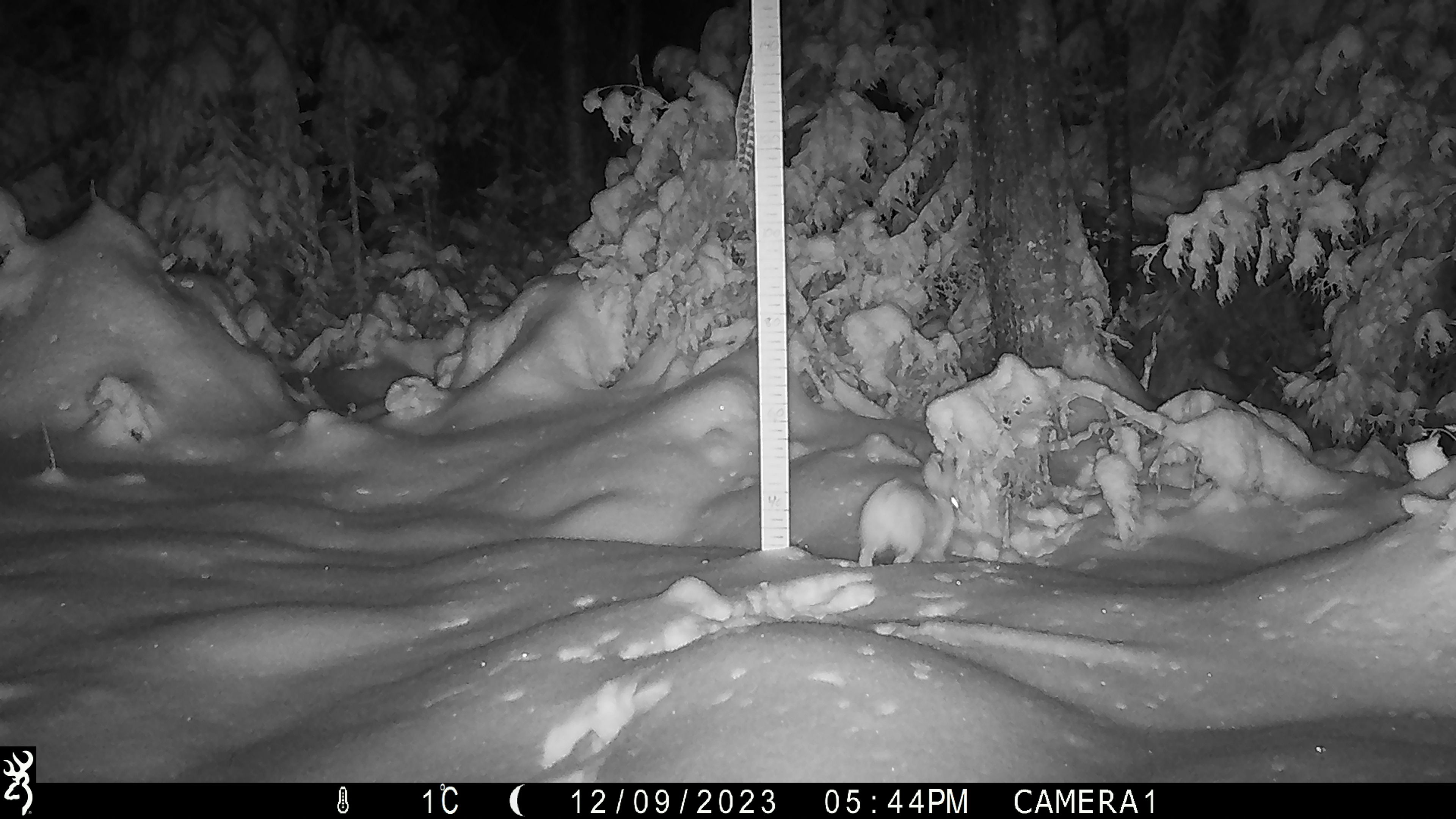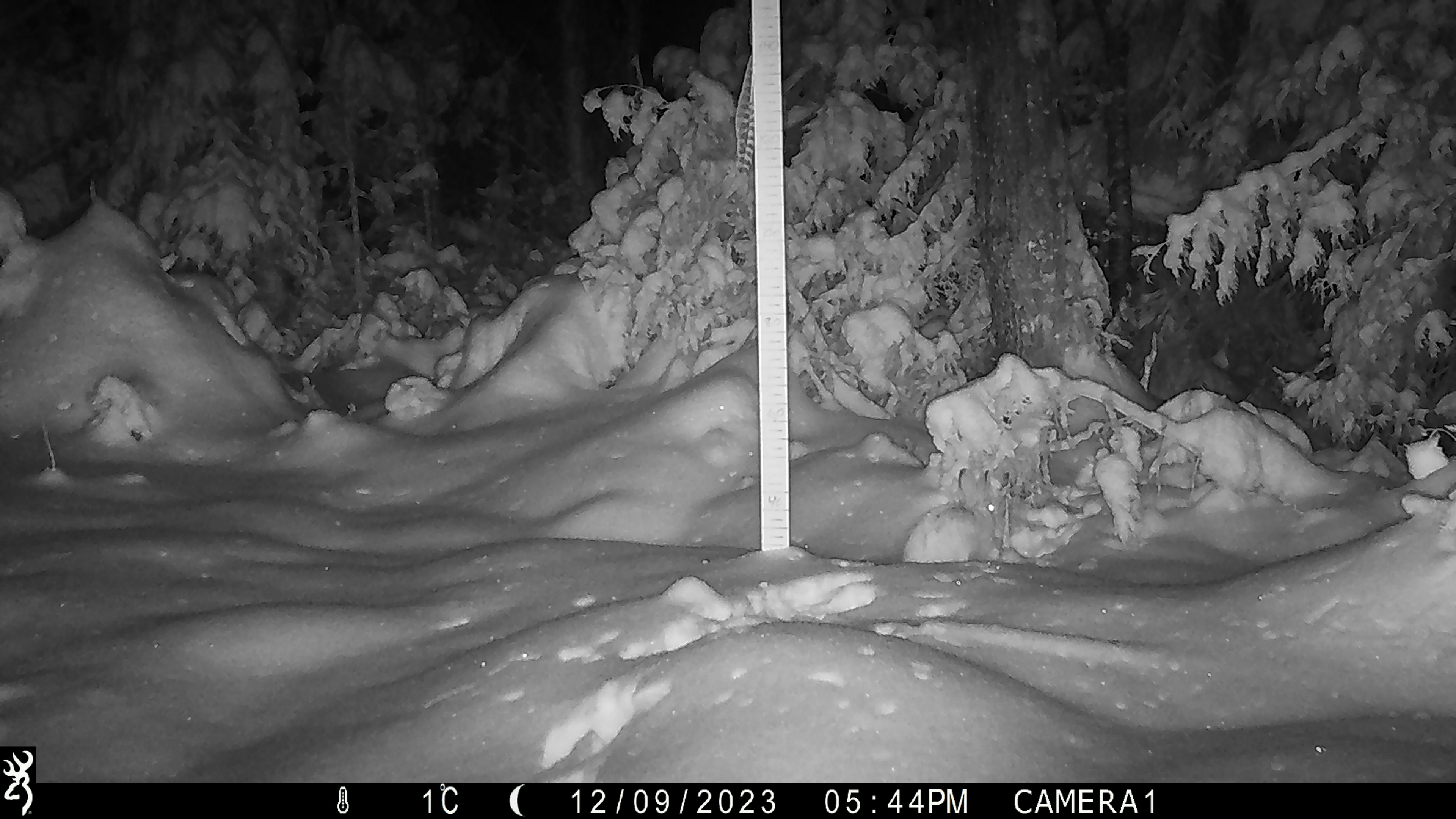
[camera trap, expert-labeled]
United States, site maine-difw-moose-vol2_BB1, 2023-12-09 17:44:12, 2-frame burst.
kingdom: Animalia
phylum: Chordata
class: Mammalia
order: Lagomorpha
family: Leporidae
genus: Lepus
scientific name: Lepus americanus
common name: snowshoe hare